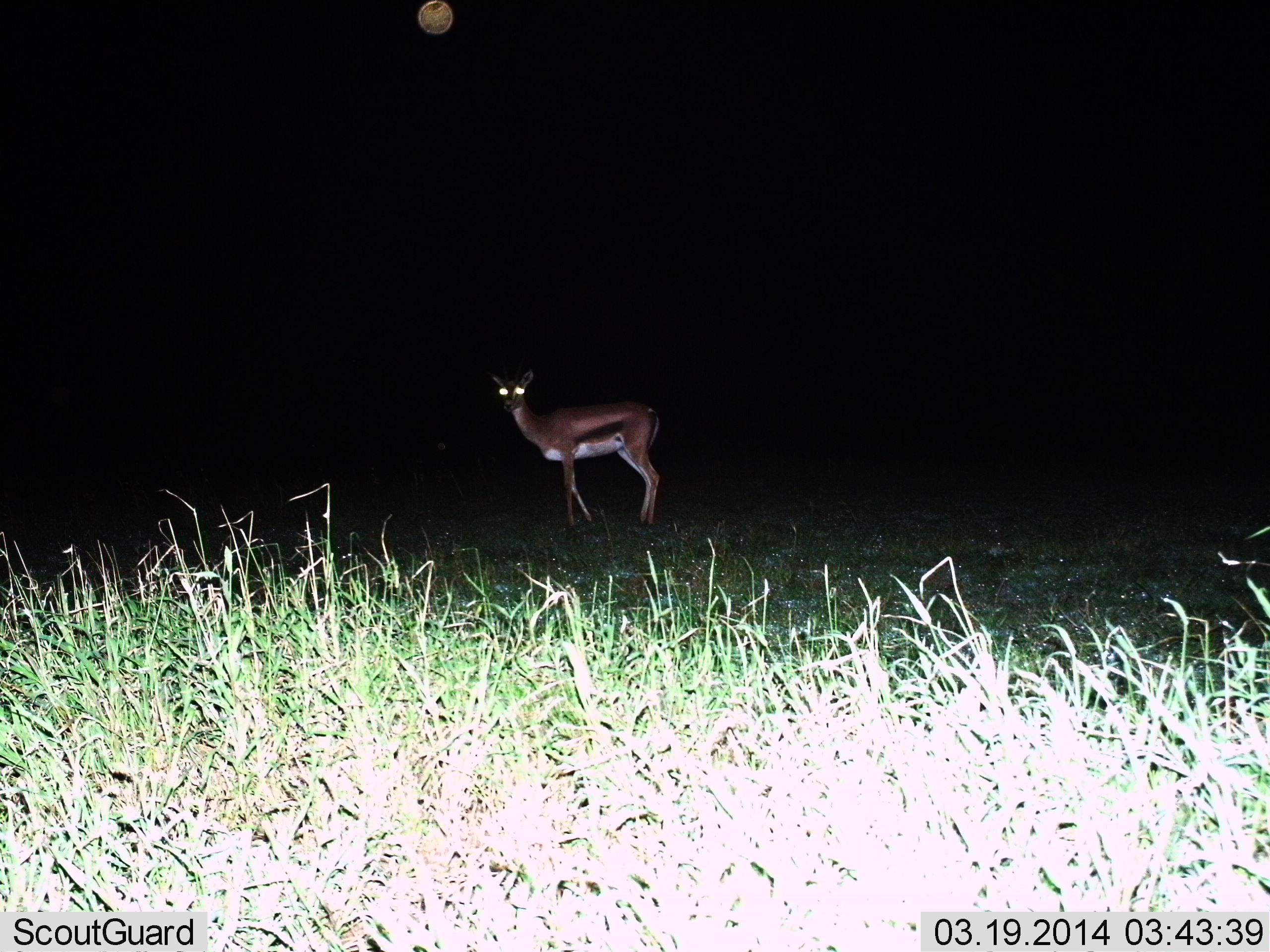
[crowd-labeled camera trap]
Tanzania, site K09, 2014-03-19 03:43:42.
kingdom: Animalia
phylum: Chordata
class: Mammalia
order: Artiodactyla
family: Bovidae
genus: Eudorcas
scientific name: Eudorcas thomsonii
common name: thomson's gazelle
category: gazellethomsons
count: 1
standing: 100%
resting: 0%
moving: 0%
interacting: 0%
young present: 0%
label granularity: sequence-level